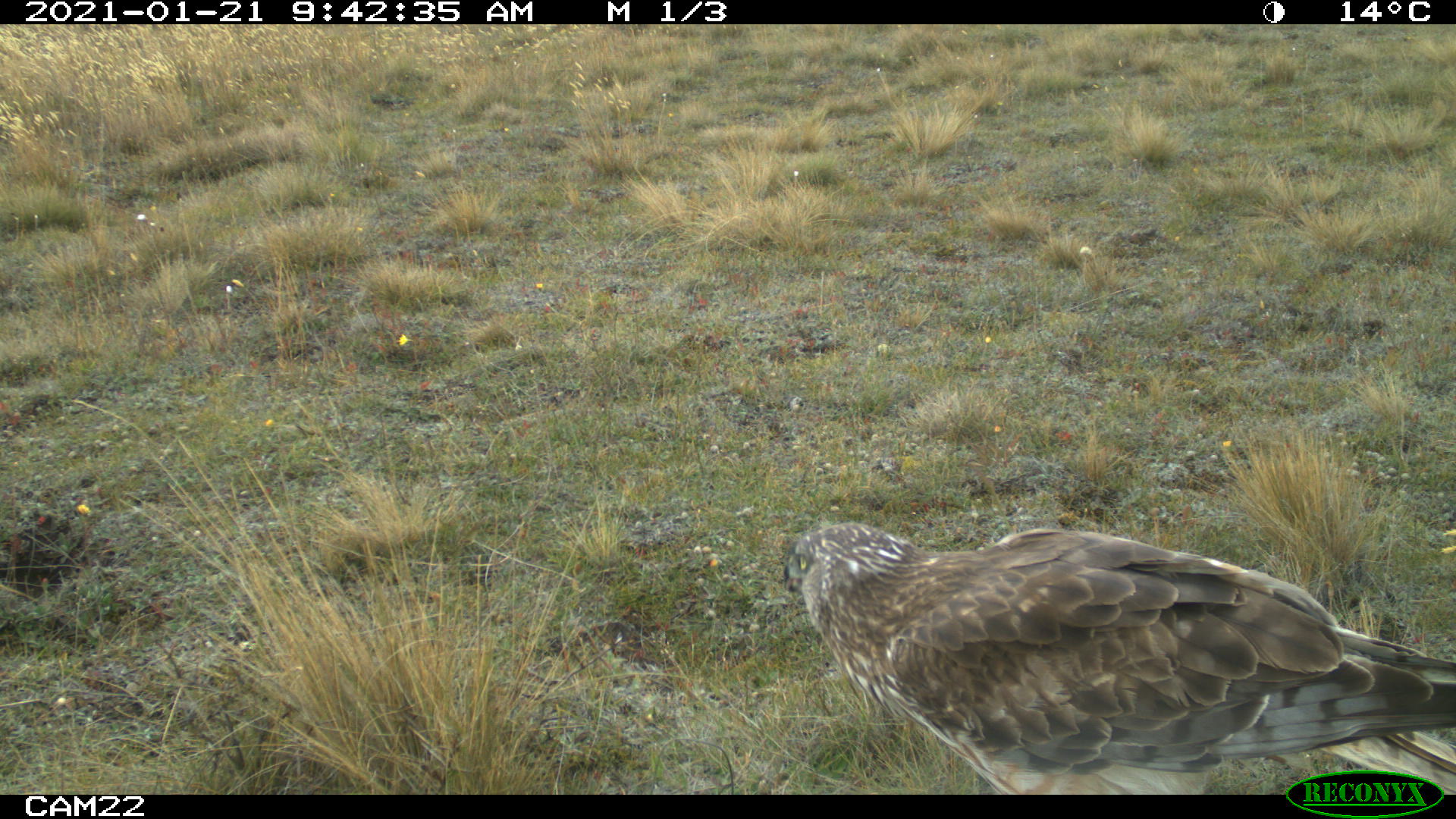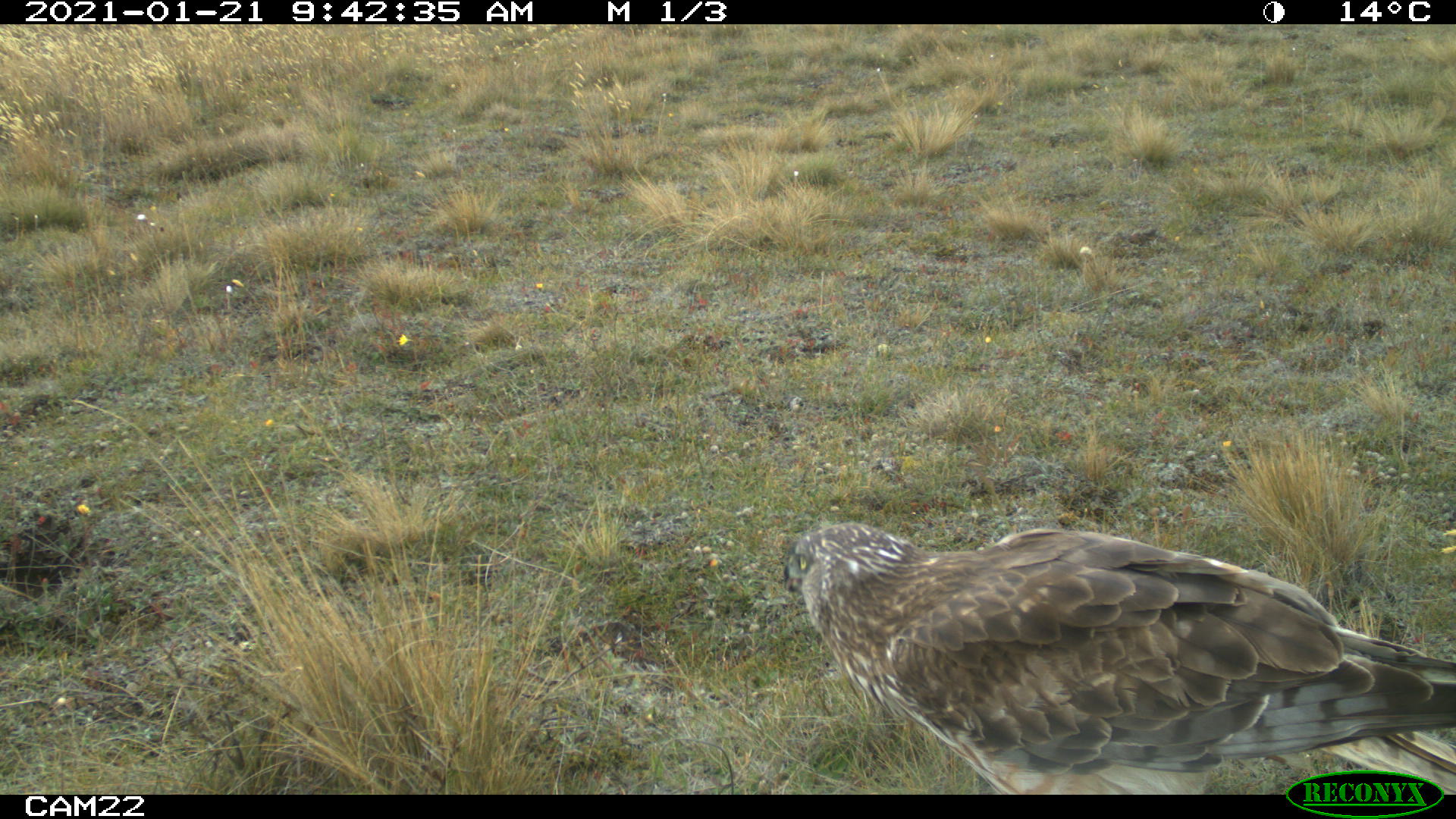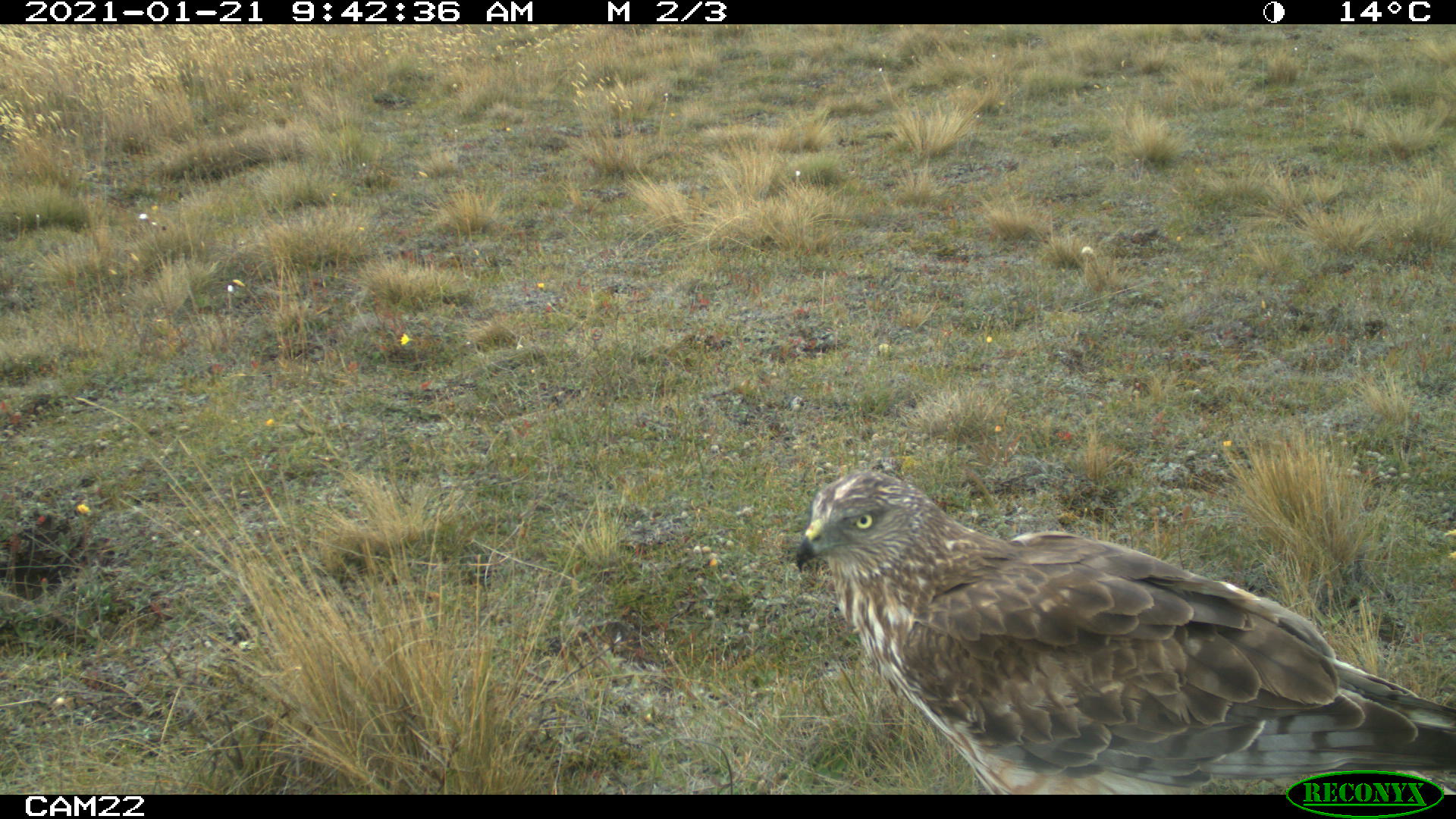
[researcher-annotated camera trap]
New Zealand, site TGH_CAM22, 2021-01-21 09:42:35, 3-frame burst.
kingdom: Animalia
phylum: Chordata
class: Aves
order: Accipitriformes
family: Accipitridae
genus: Circus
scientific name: Circus approximans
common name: swamp harrier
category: harrier